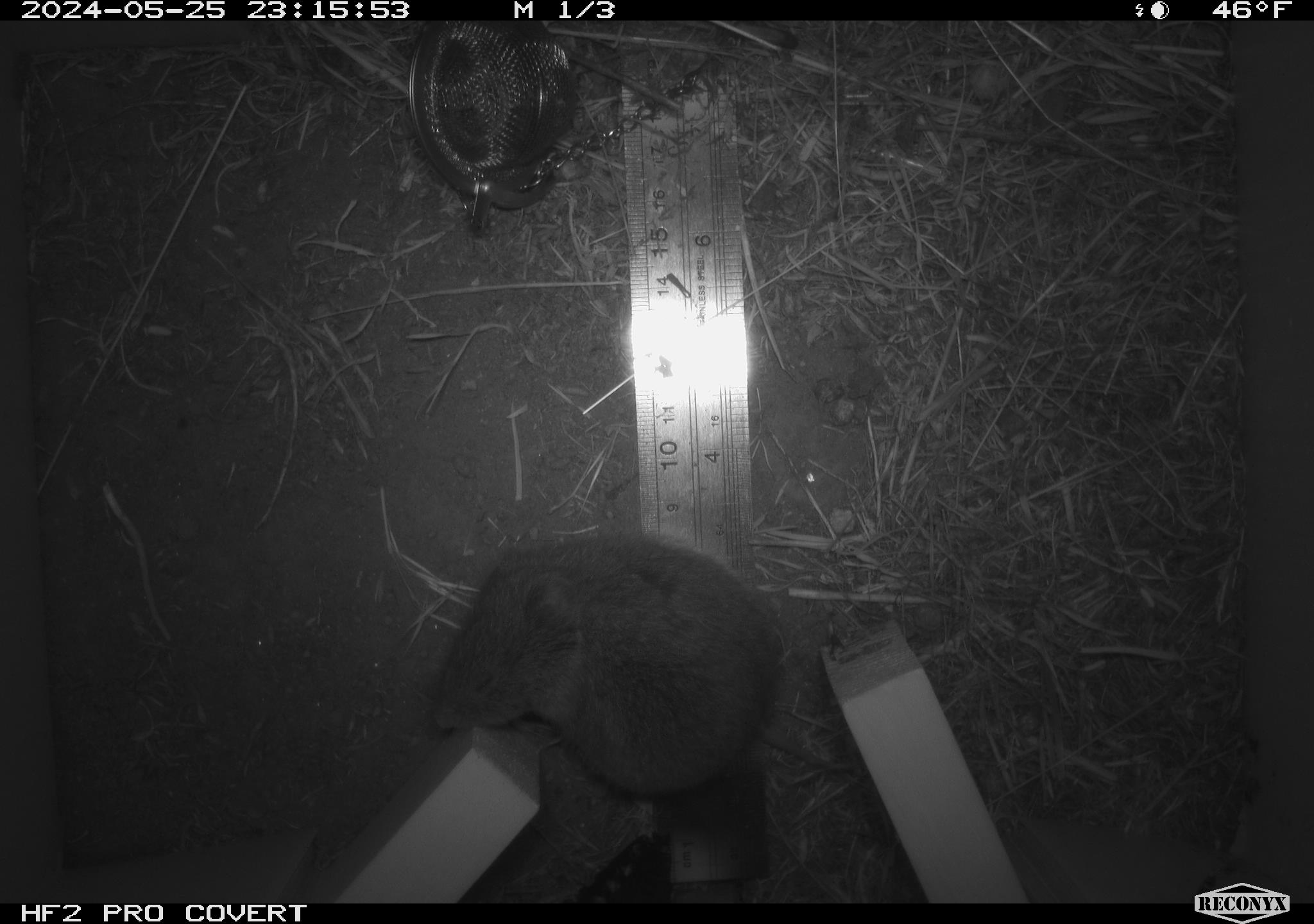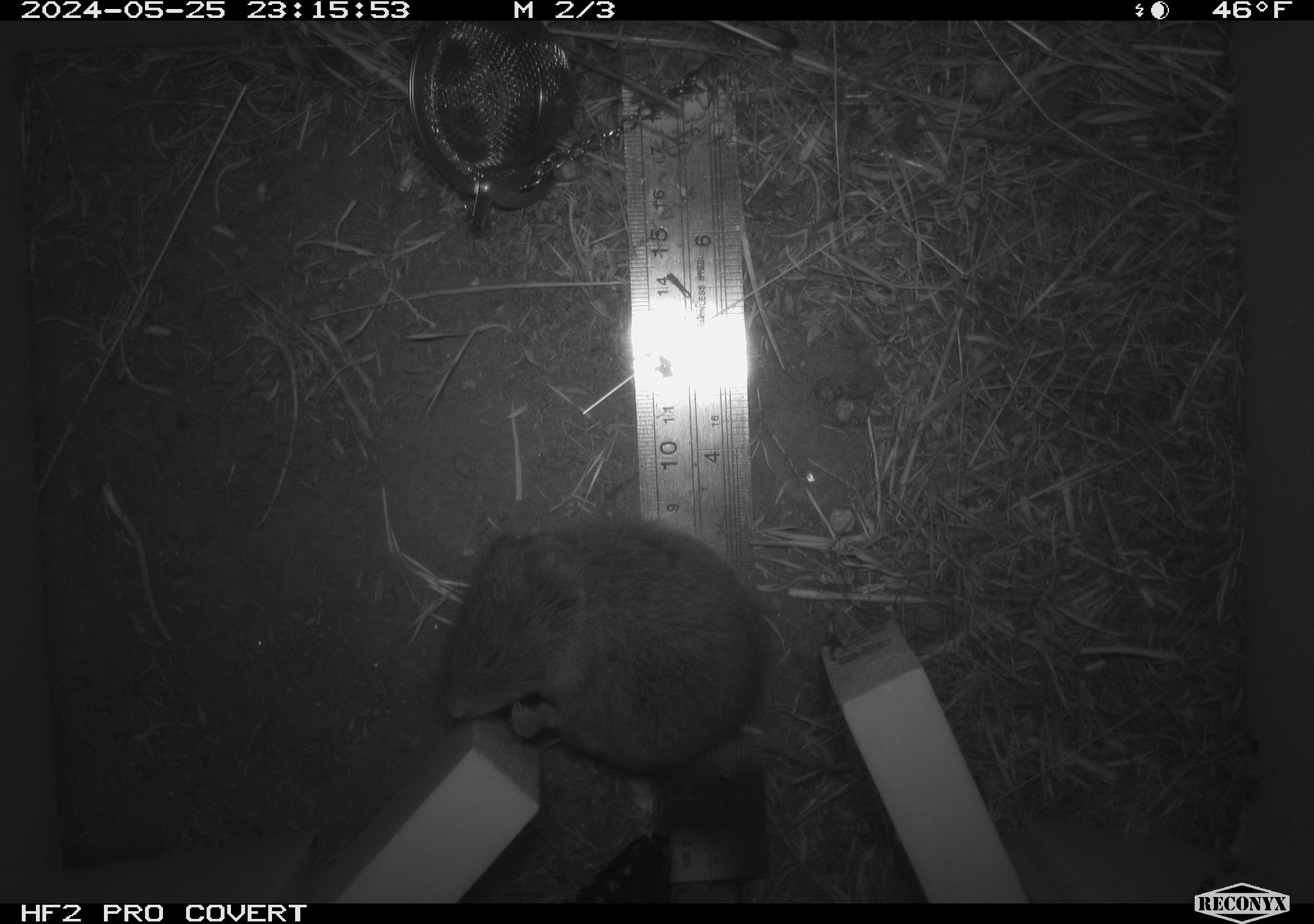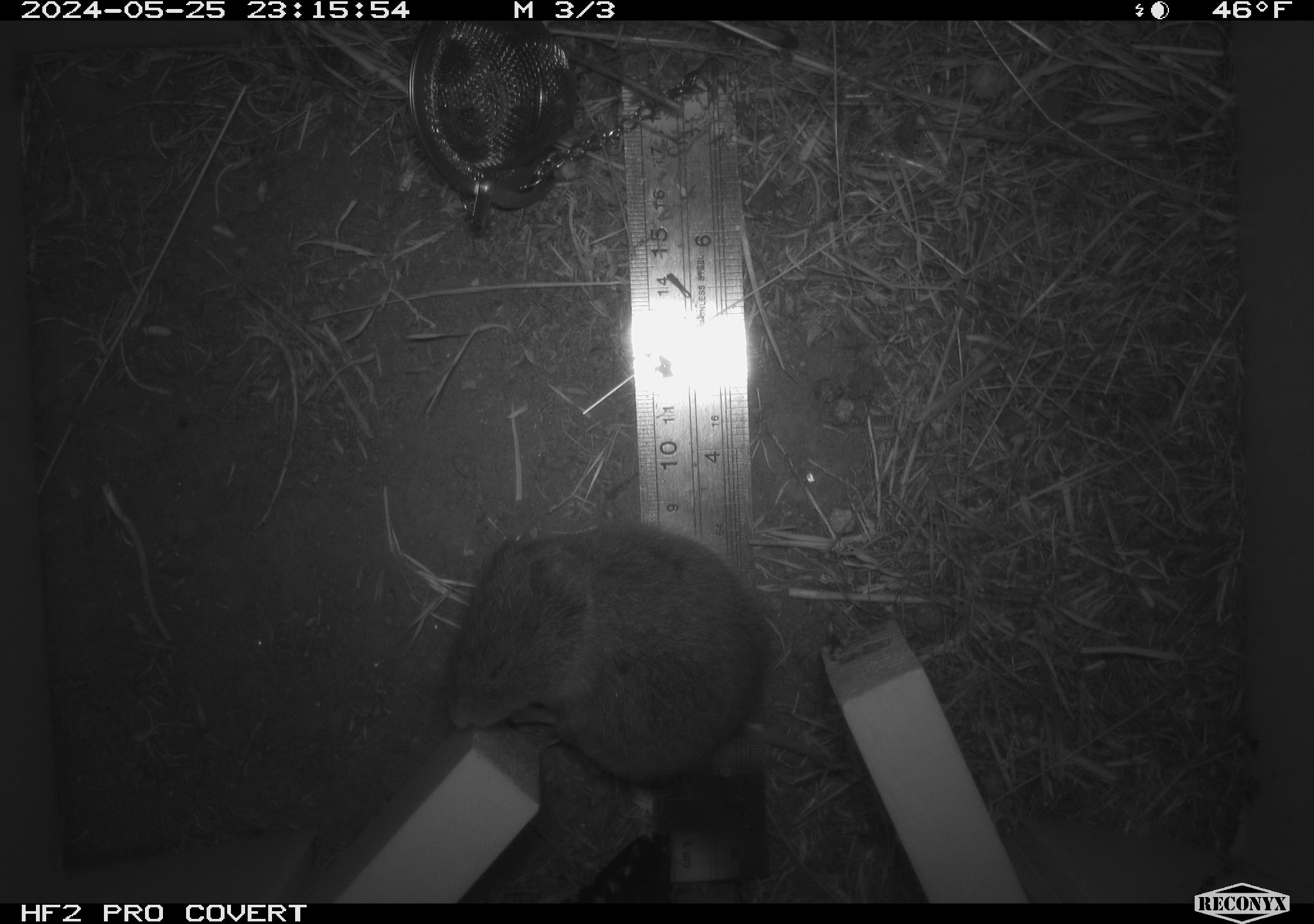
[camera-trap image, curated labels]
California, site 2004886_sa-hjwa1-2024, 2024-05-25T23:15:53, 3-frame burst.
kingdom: Animalia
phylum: Chordata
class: Mammalia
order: Rodentia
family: Cricetidae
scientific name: Cricetidae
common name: hamsters, voles, lemmings, and allies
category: cricetidae family